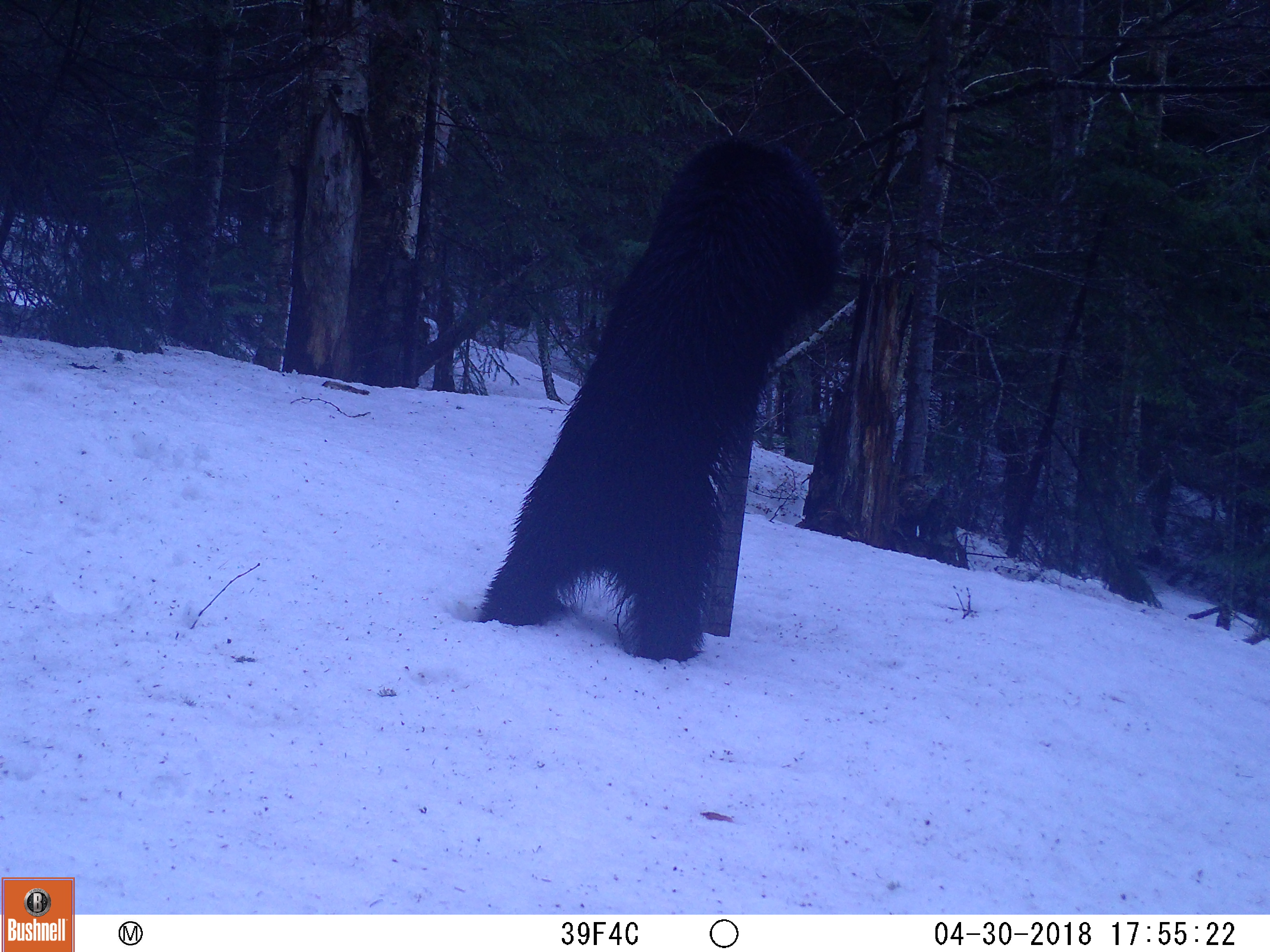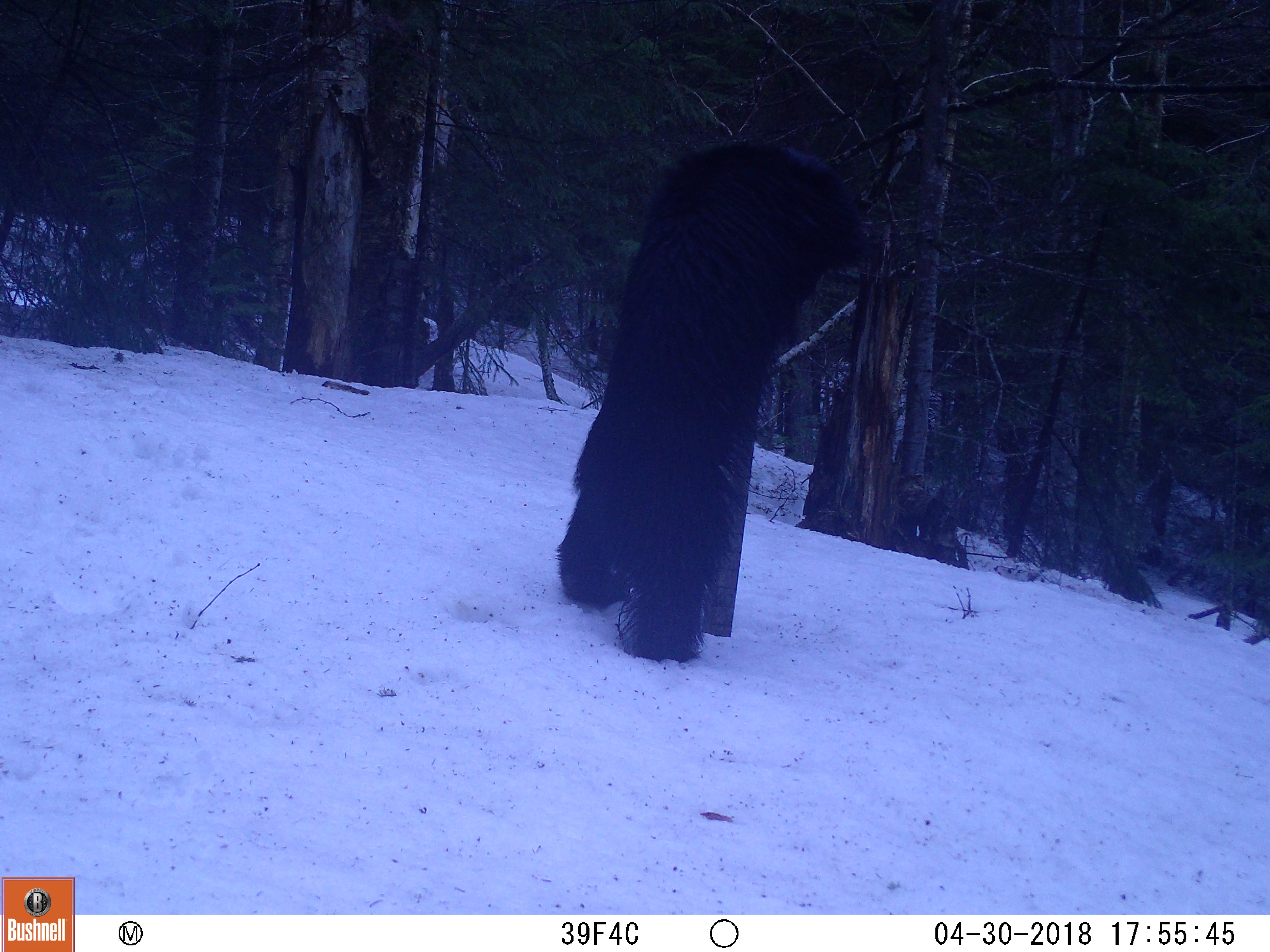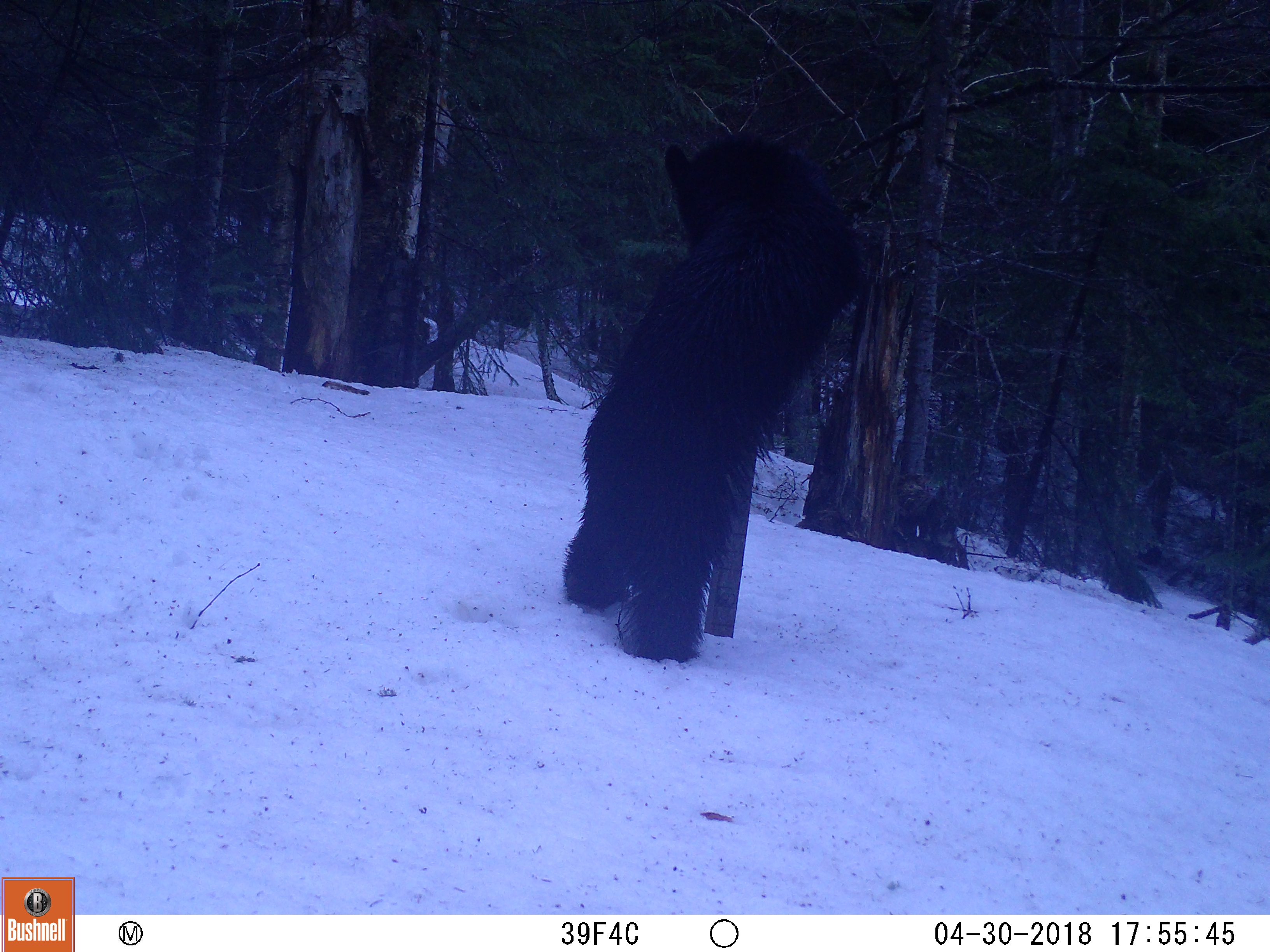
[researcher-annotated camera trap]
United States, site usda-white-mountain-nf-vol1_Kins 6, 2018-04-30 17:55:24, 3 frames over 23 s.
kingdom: Animalia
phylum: Chordata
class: Mammalia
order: Carnivora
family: Ursidae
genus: Ursus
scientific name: Ursus americanus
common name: black bear